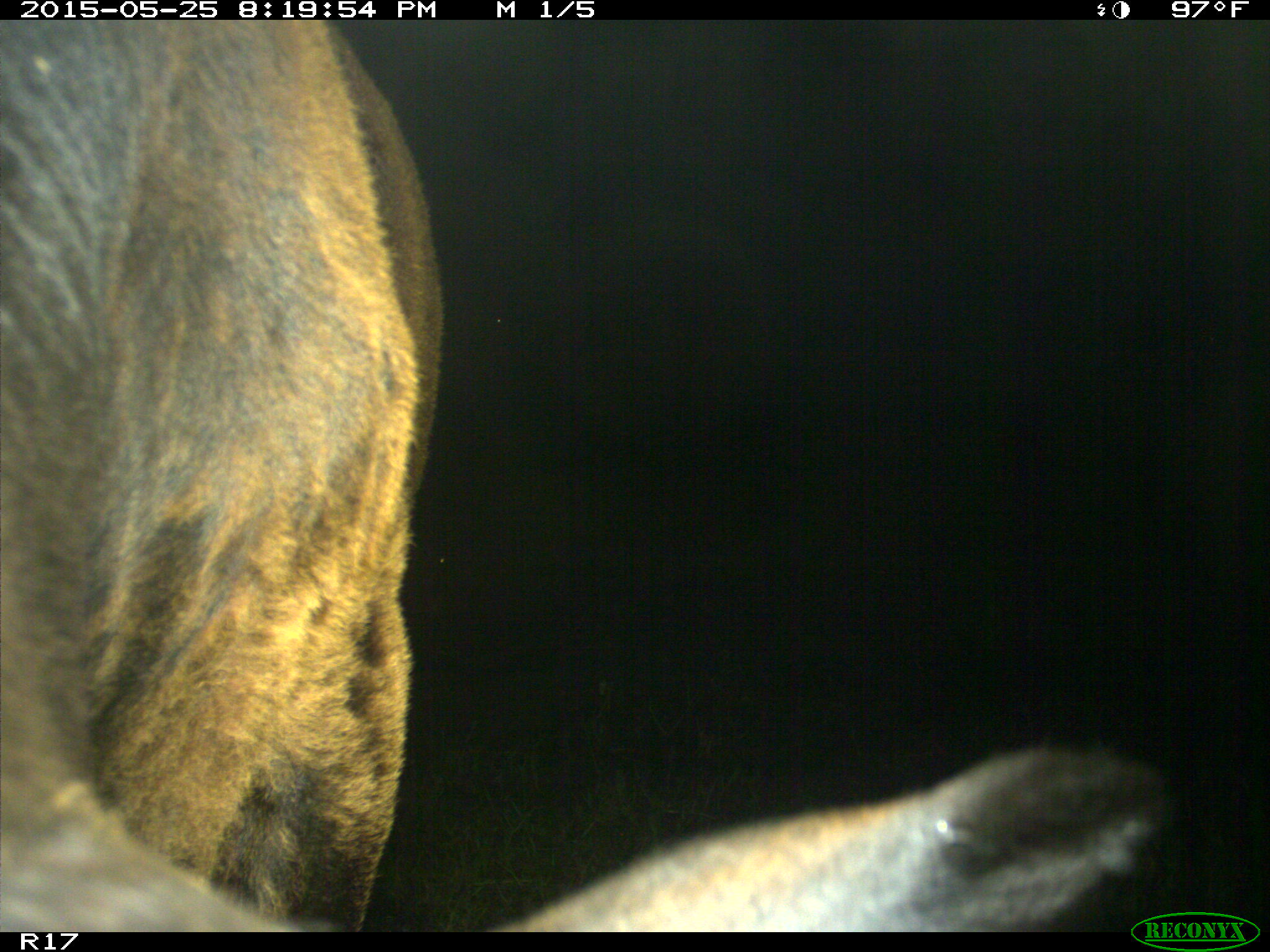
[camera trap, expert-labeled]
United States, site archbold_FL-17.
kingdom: Animalia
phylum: Chordata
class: Mammalia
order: Artiodactyla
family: Bovidae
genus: Bos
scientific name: Bos taurus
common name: domestic cow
Bos taurus (domestic cow).